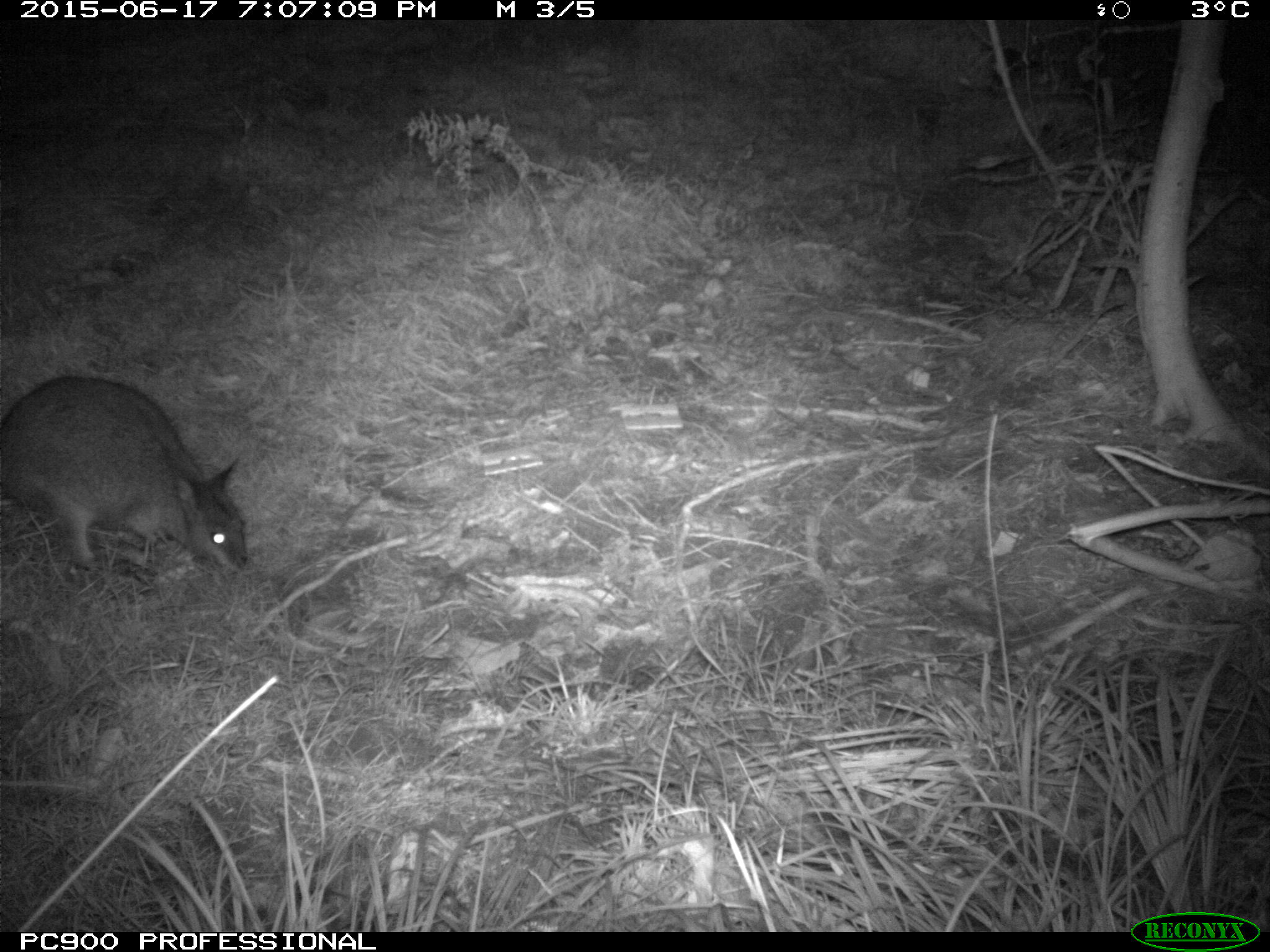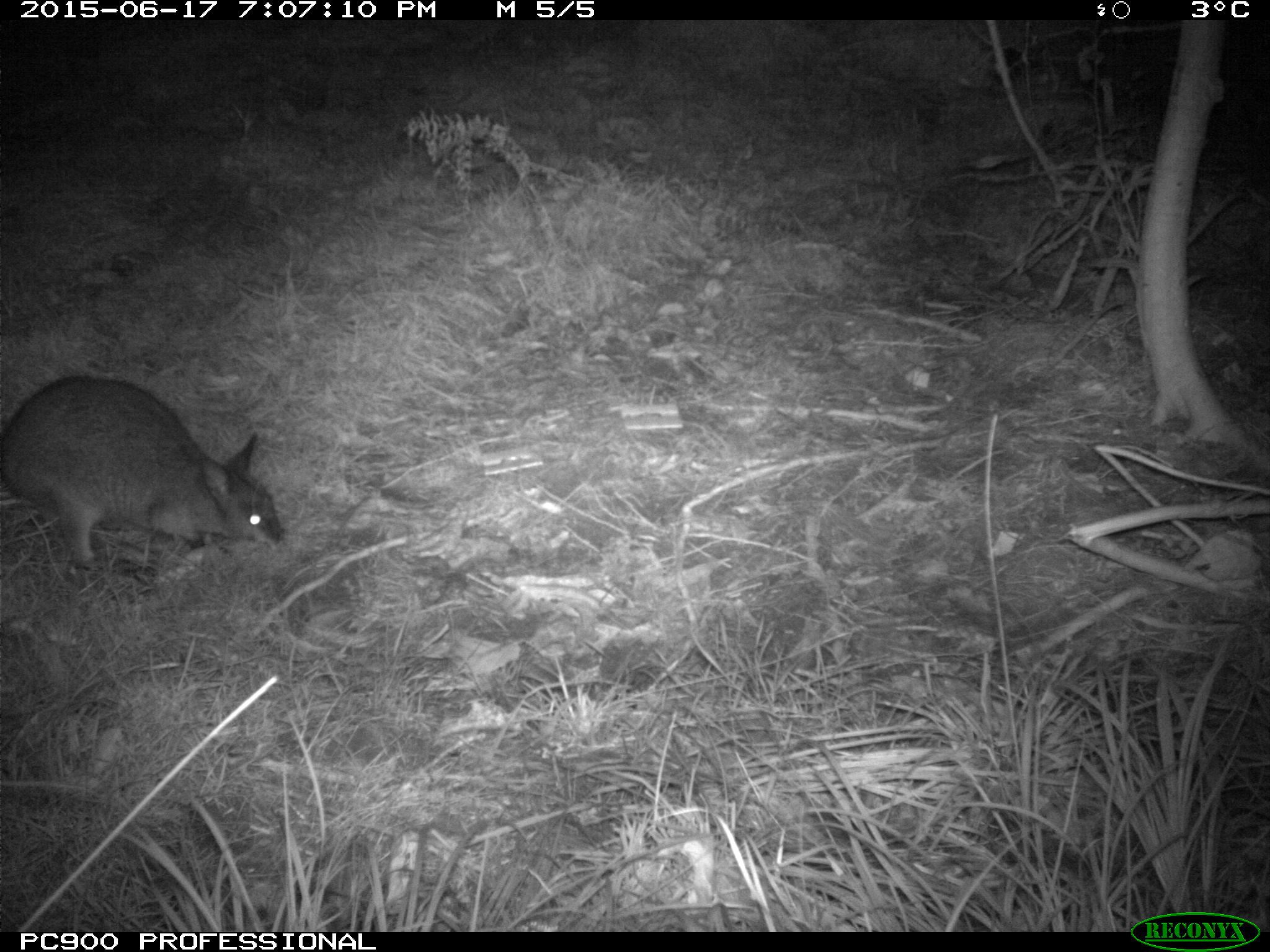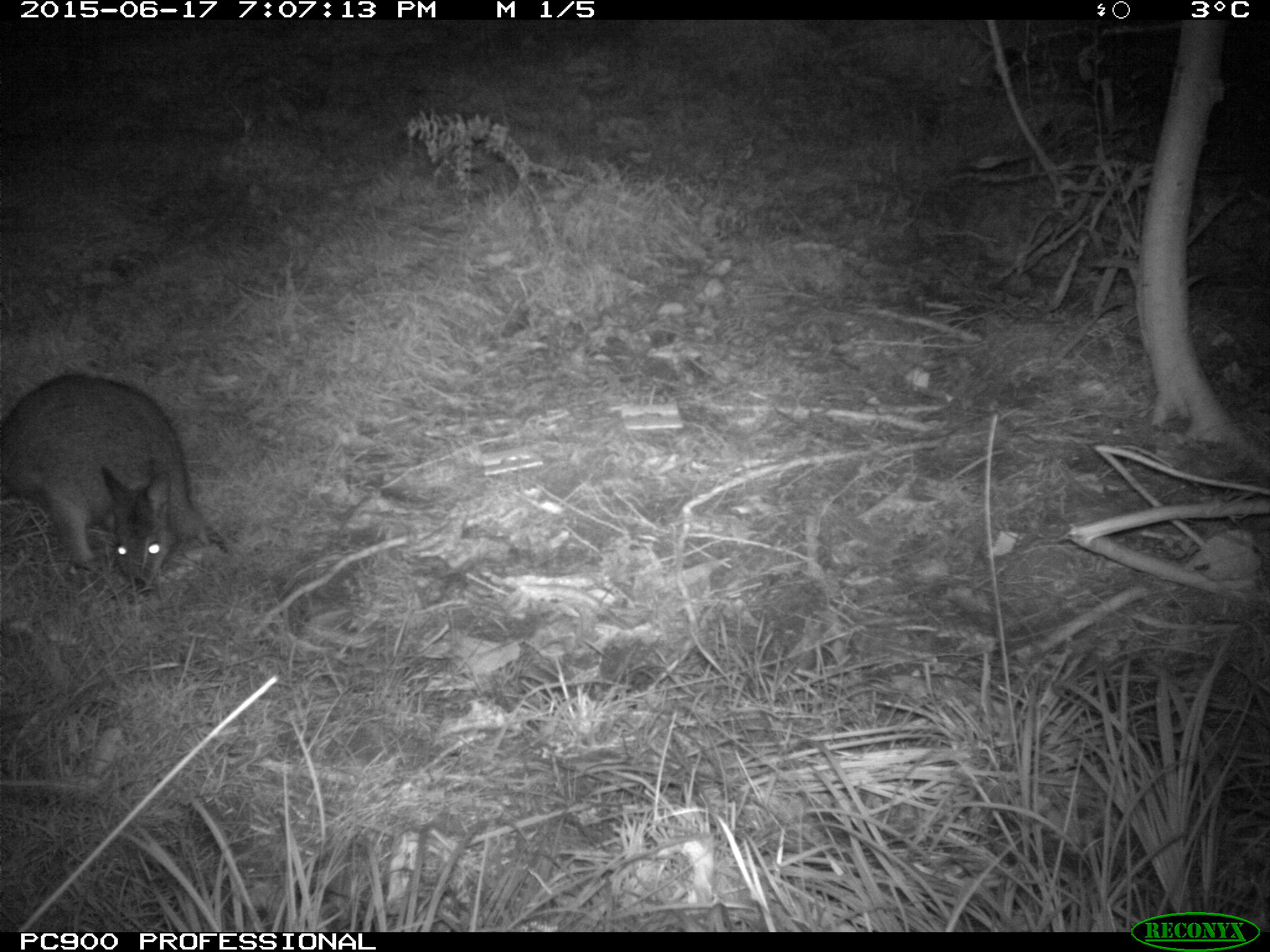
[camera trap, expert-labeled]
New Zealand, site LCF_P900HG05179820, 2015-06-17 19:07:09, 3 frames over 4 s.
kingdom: Animalia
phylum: Chordata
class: Mammalia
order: Diprotodontia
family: Macropodidae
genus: Notamacropus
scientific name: Notamacropus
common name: wallaby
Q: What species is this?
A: Wallaby (Notamacropus).